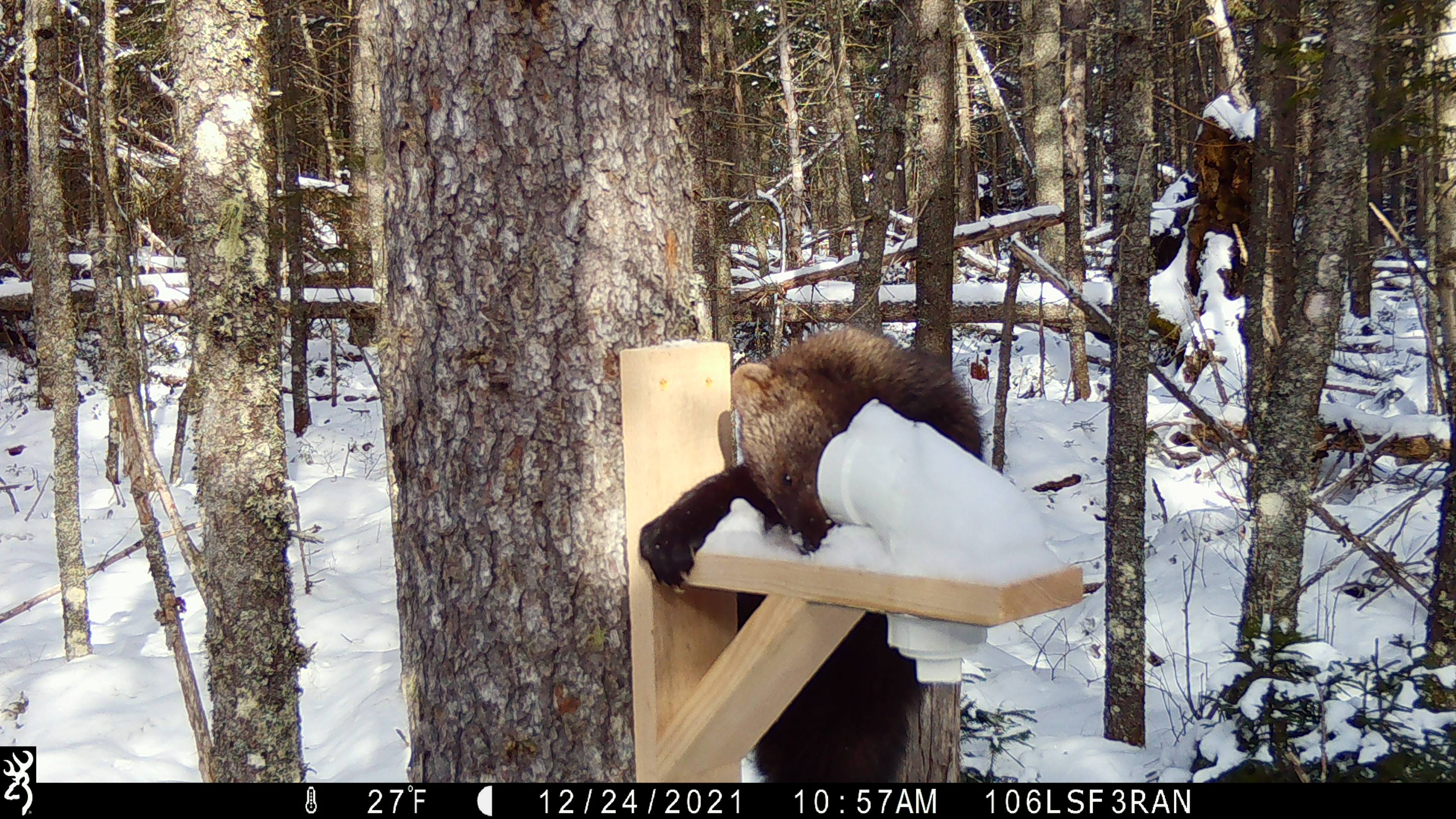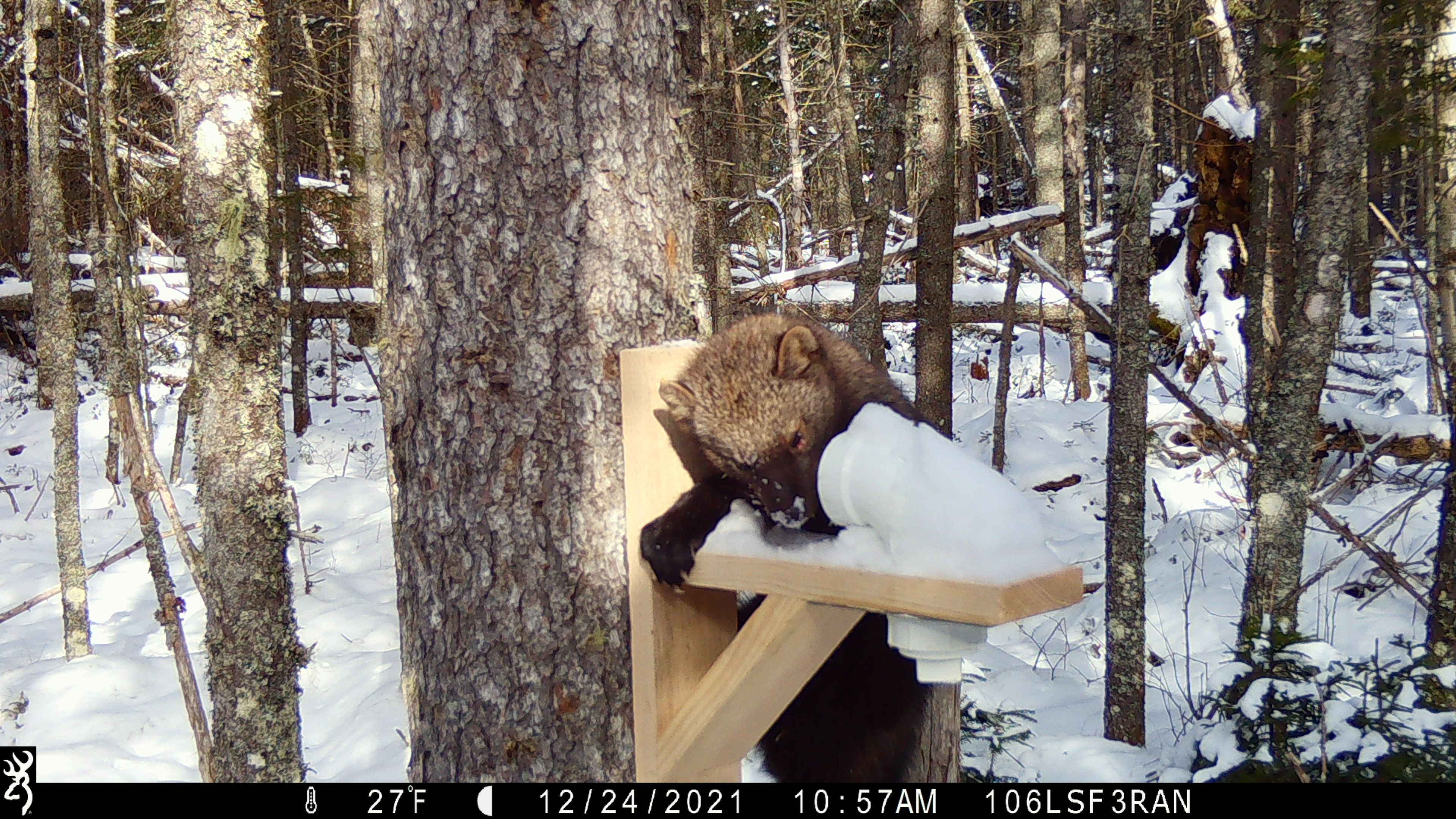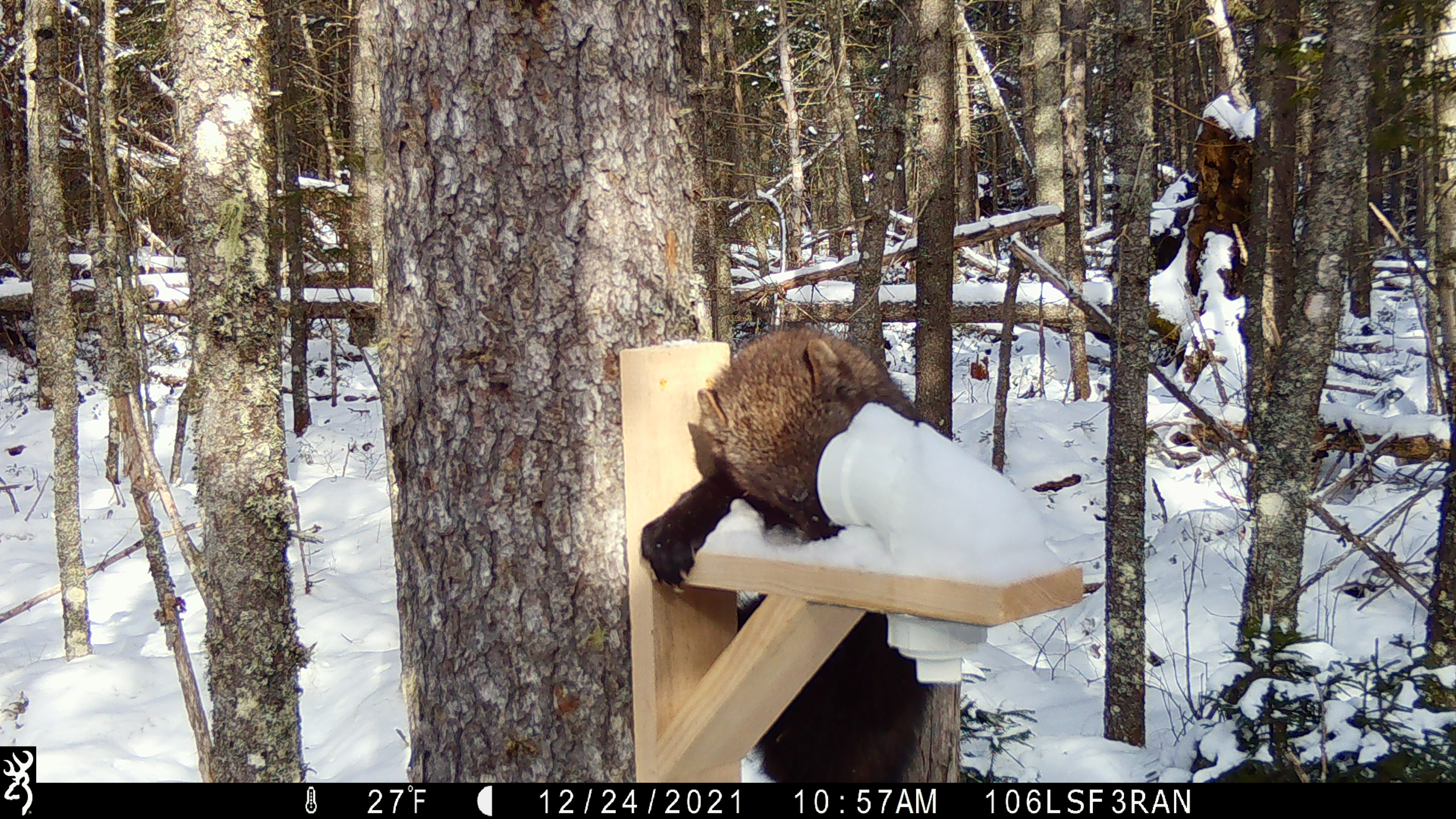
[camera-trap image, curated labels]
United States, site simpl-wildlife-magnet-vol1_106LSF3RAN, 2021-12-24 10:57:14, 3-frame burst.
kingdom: Animalia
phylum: Chordata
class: Mammalia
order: Carnivora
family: Mustelidae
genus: Pekania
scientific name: Pekania pennanti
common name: fisher